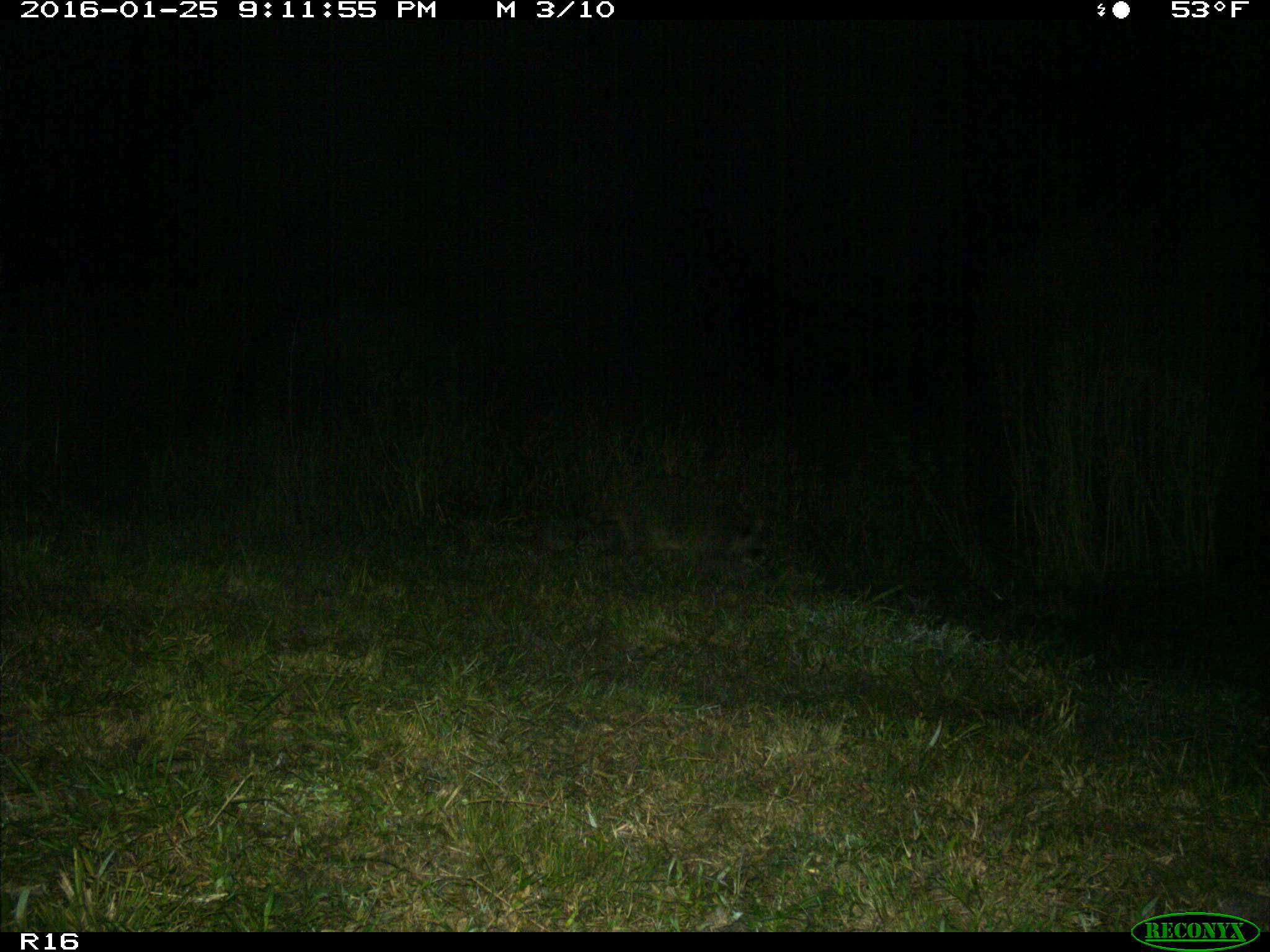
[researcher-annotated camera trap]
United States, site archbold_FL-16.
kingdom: Animalia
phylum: Chordata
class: Mammalia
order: Carnivora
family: Procyonidae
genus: Procyon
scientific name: Procyon lotor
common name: common raccoon